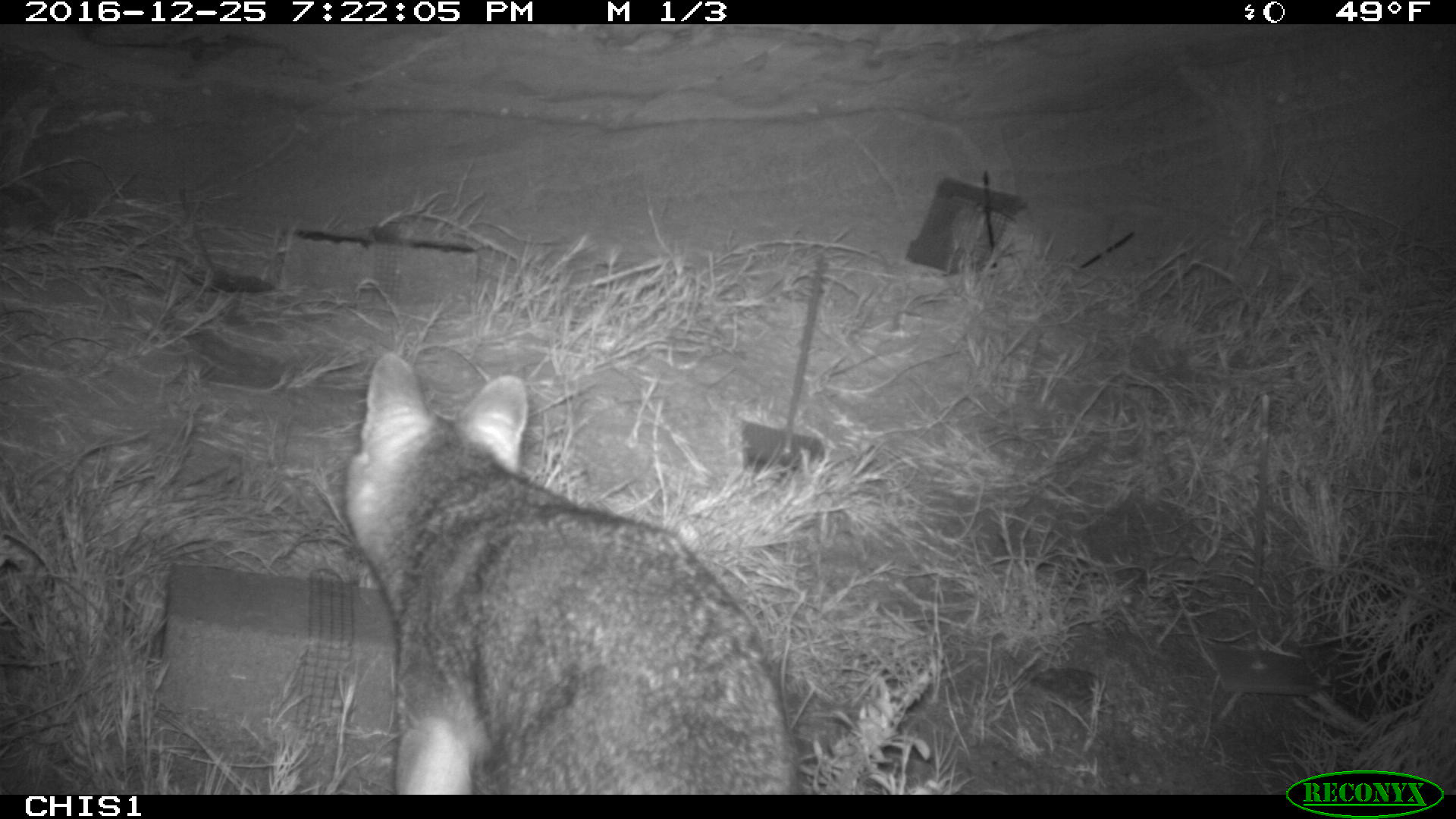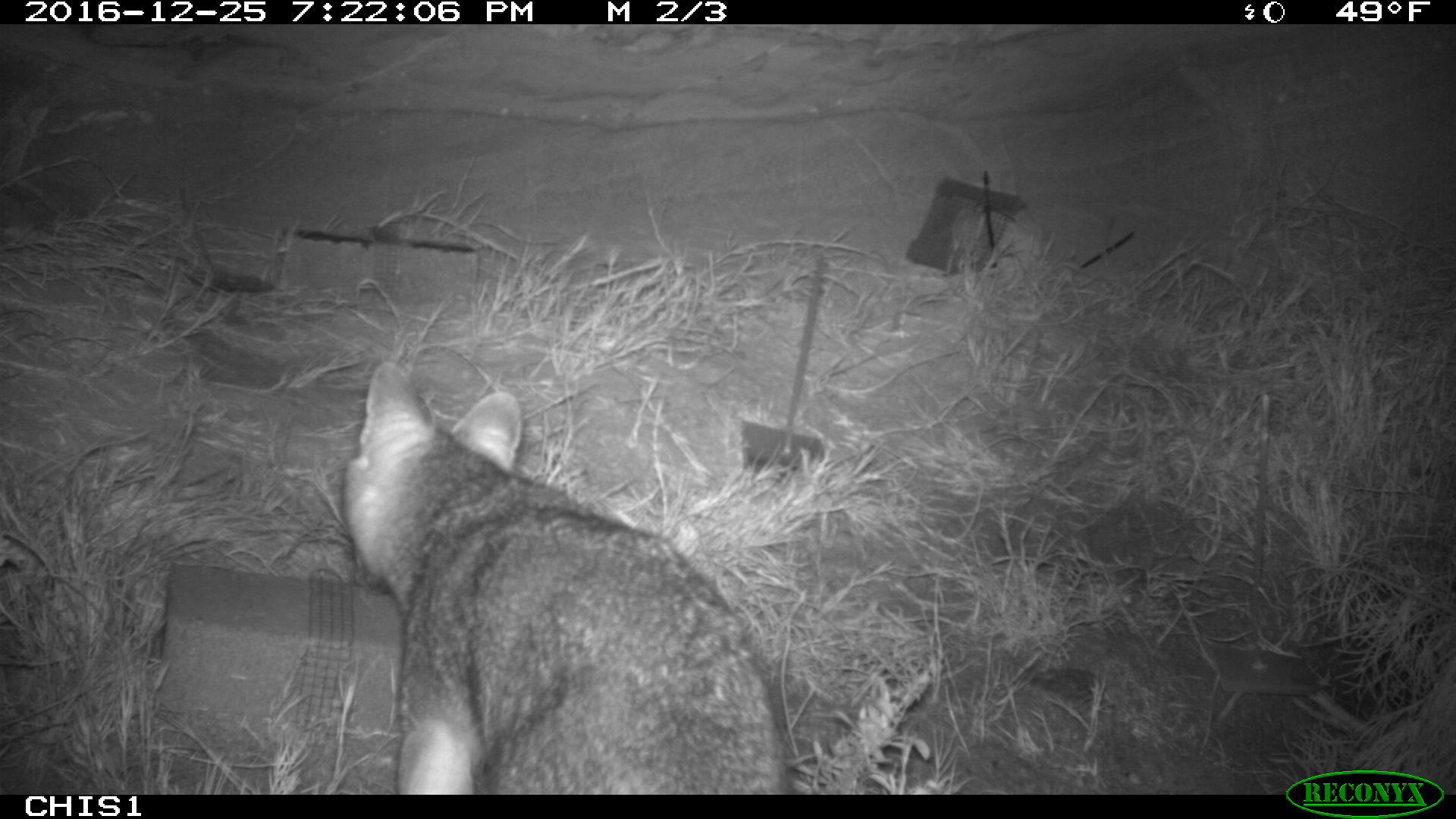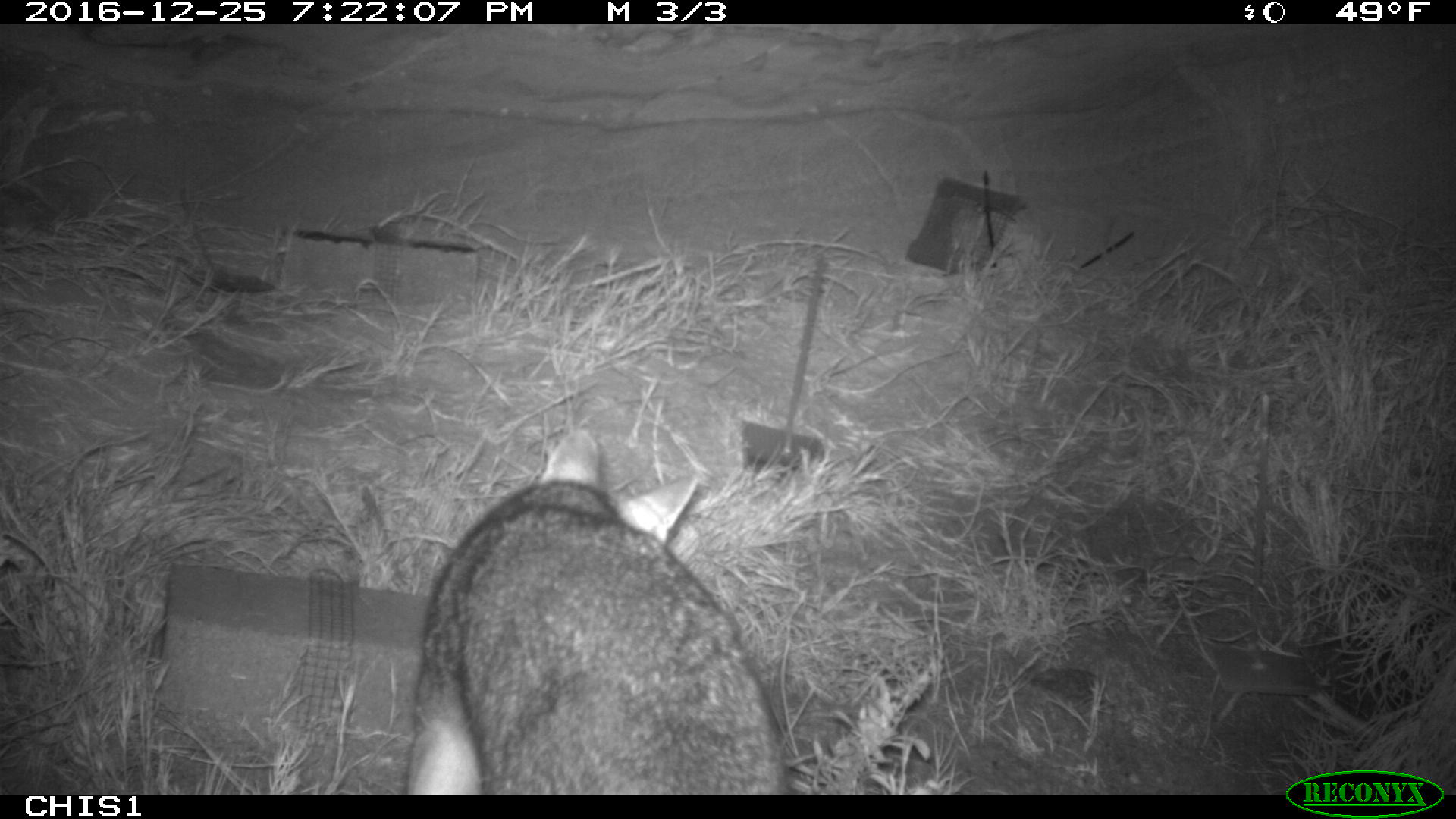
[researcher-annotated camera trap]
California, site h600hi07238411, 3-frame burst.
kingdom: Animalia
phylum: Chordata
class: Mammalia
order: Carnivora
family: Canidae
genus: Urocyon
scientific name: Urocyon littoralis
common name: island fox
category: fox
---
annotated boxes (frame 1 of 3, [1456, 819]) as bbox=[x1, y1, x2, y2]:
fox: bbox=[344, 352, 799, 795]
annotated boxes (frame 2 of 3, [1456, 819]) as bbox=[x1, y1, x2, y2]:
fox: bbox=[340, 361, 792, 793]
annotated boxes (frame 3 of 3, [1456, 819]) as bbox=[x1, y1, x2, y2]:
fox: bbox=[404, 431, 805, 793]